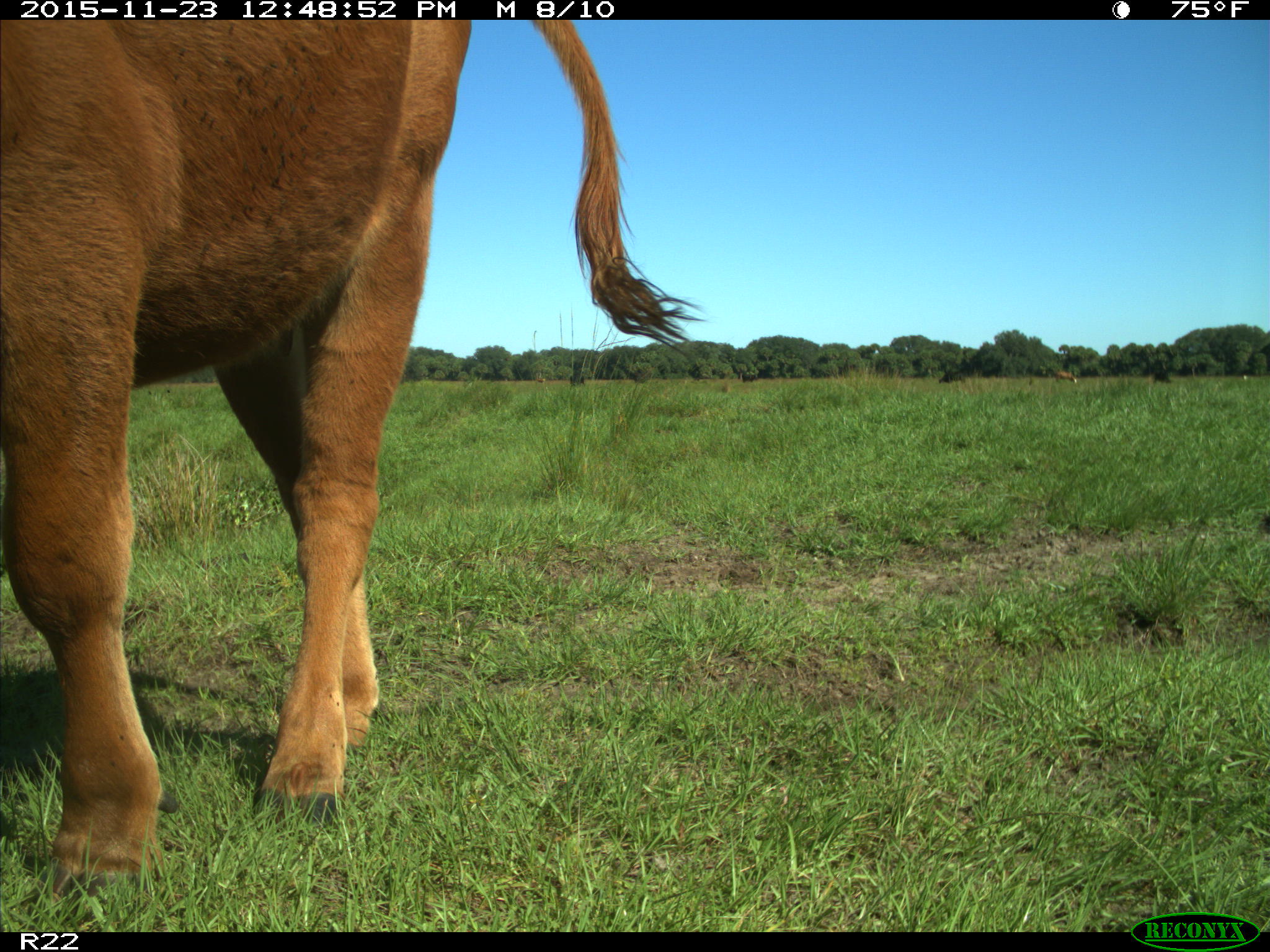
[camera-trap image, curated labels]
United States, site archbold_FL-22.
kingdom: Animalia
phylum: Chordata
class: Mammalia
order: Artiodactyla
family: Bovidae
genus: Bos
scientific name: Bos taurus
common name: domestic cow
Bos taurus (domestic cow).